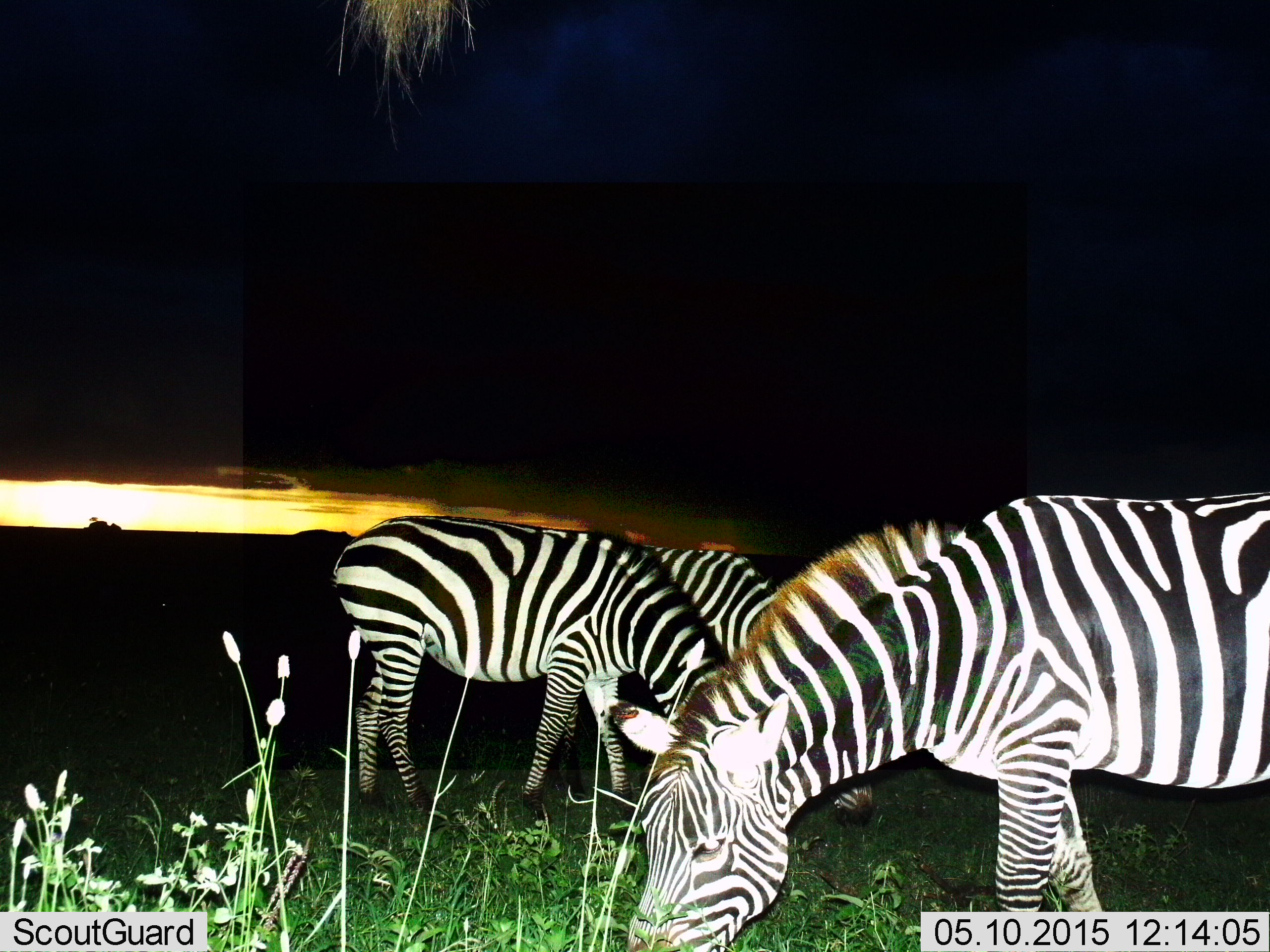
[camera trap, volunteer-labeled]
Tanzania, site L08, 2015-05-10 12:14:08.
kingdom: Animalia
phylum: Chordata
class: Mammalia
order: Perissodactyla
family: Equidae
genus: Equus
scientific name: Equus quagga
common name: plains zebra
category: zebra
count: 3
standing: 20%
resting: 0%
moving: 0%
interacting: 0%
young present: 0%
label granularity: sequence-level